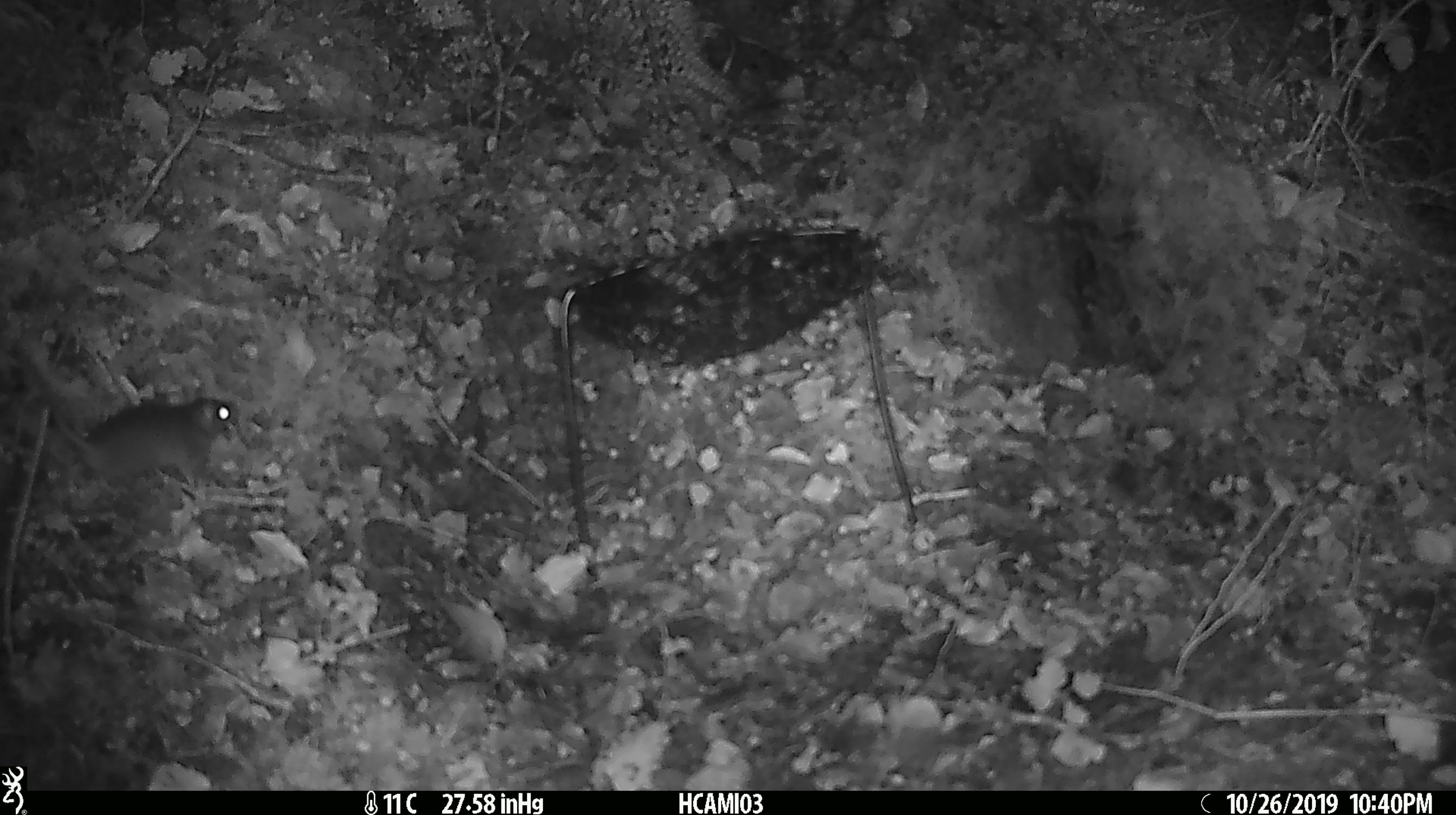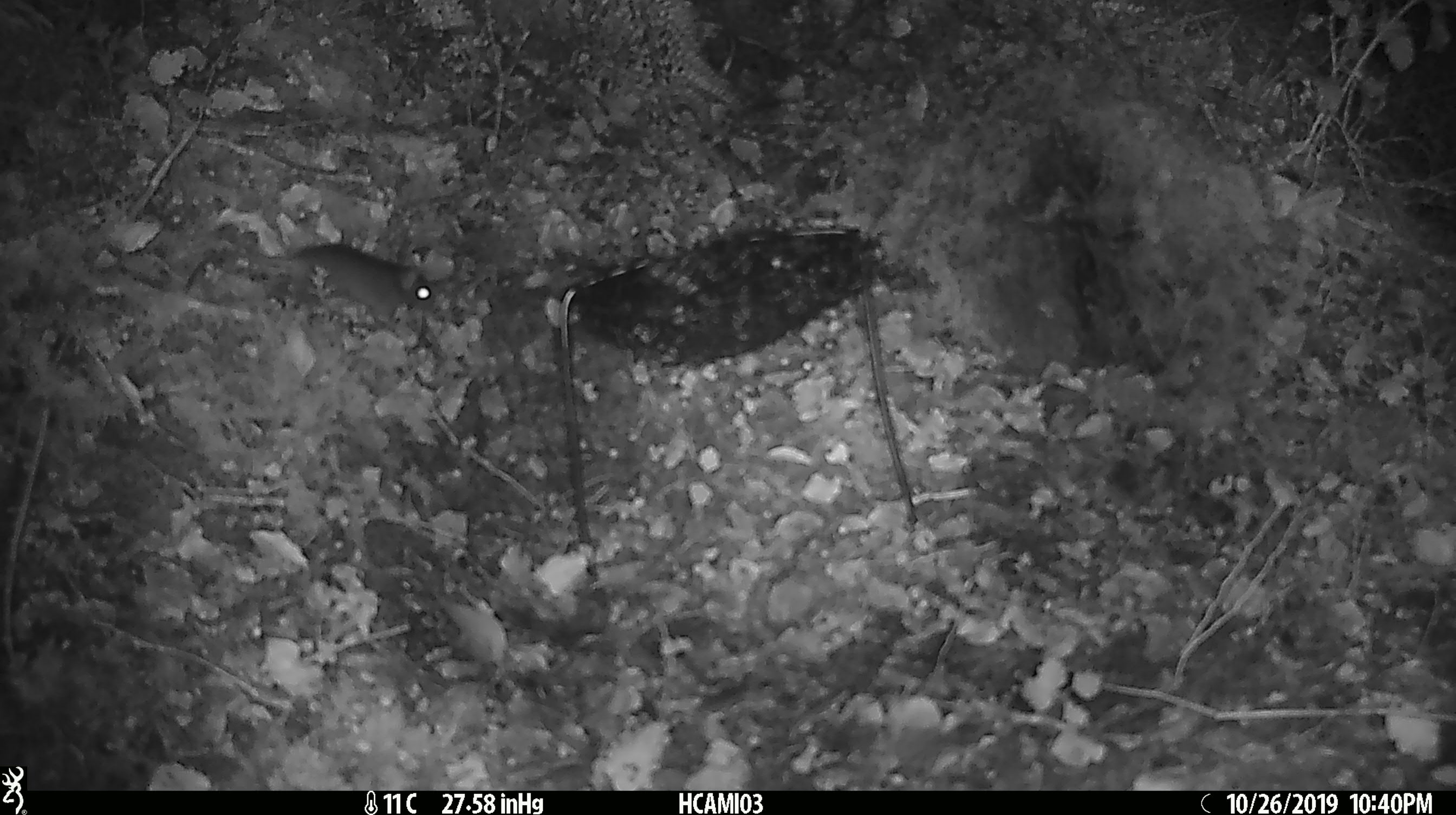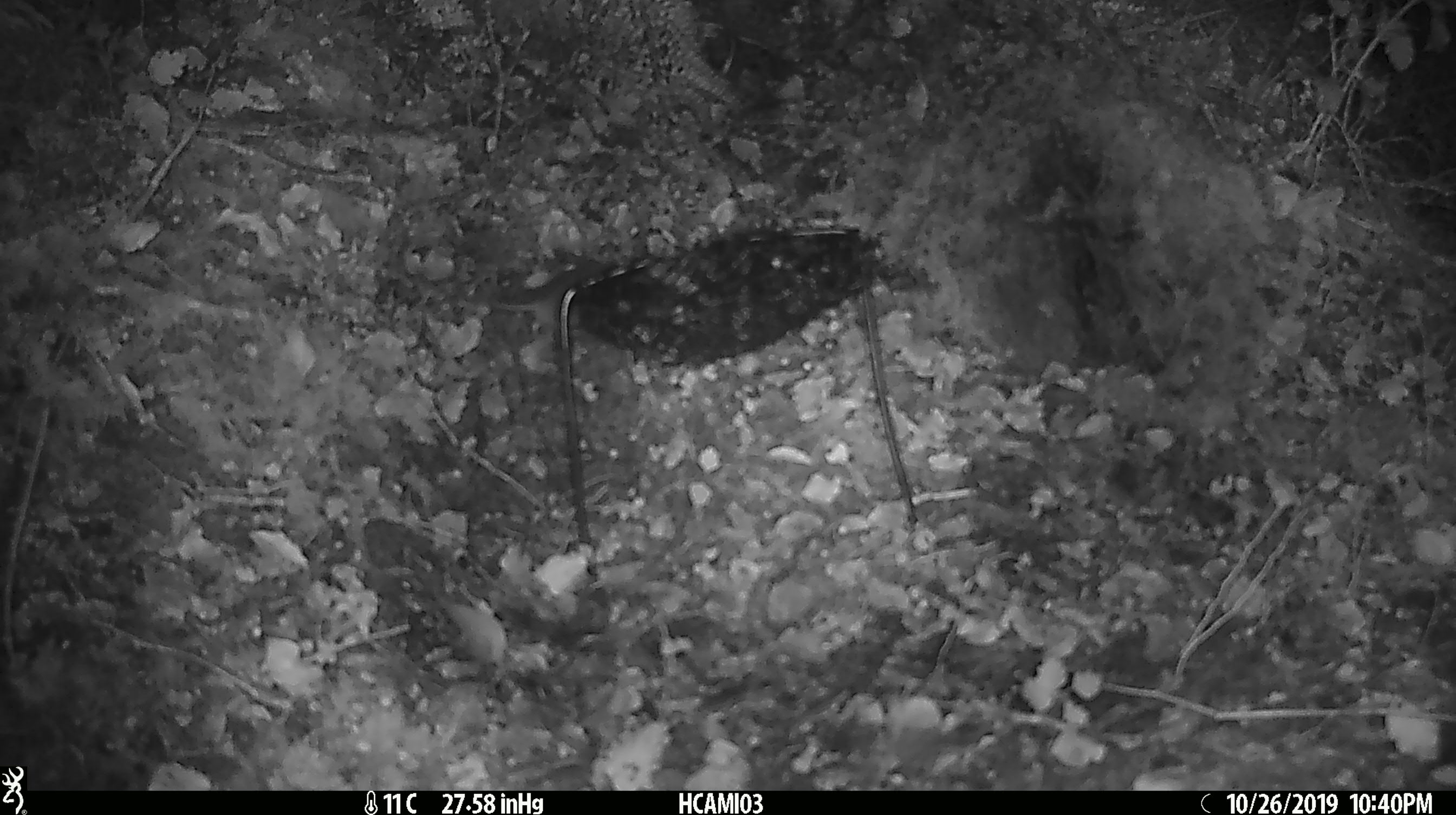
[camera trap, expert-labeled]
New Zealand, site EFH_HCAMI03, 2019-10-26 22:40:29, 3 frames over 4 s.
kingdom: Animalia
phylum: Chordata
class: Mammalia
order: Rodentia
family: Muridae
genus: Mus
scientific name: Mus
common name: mouse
Mouse (Mus).